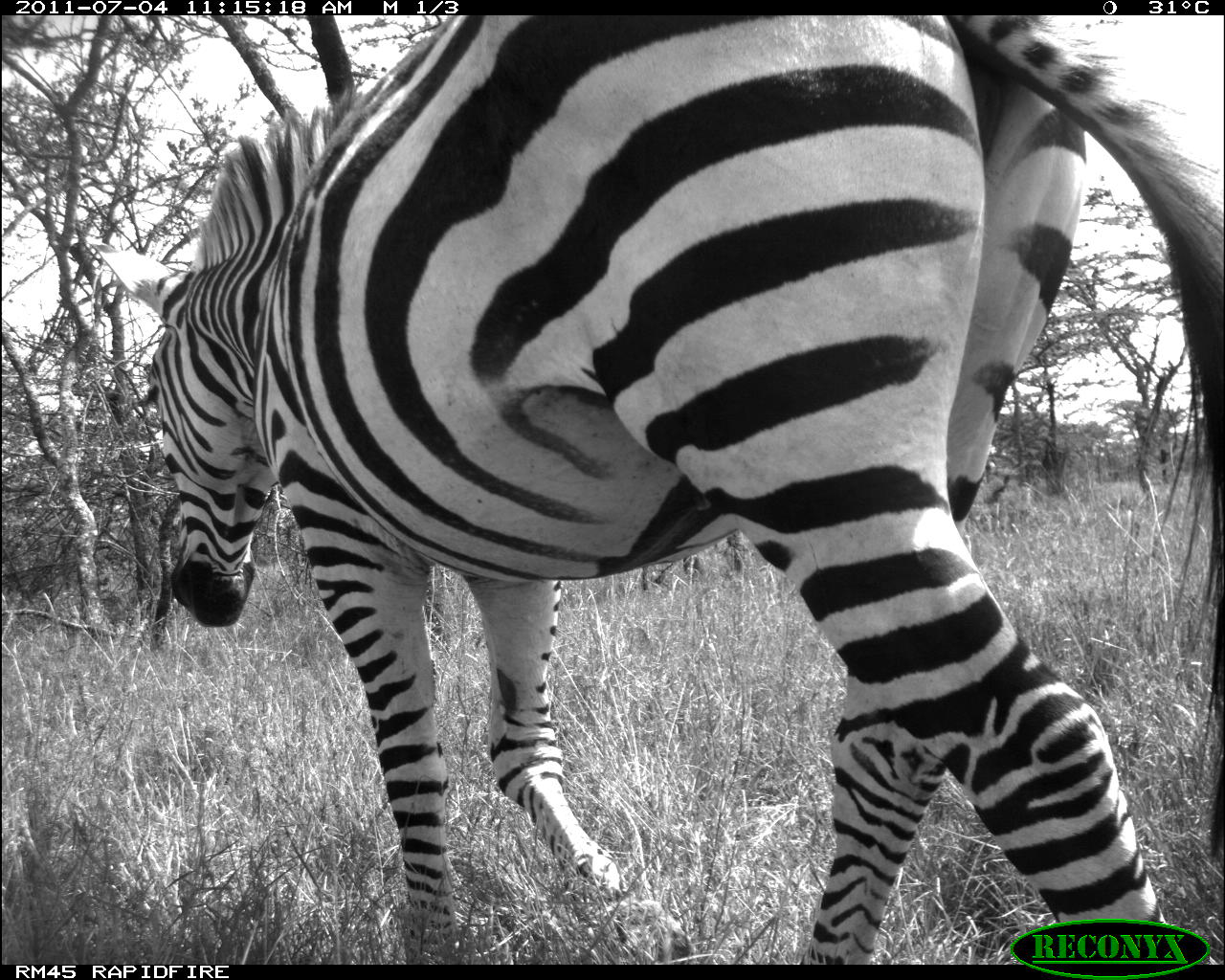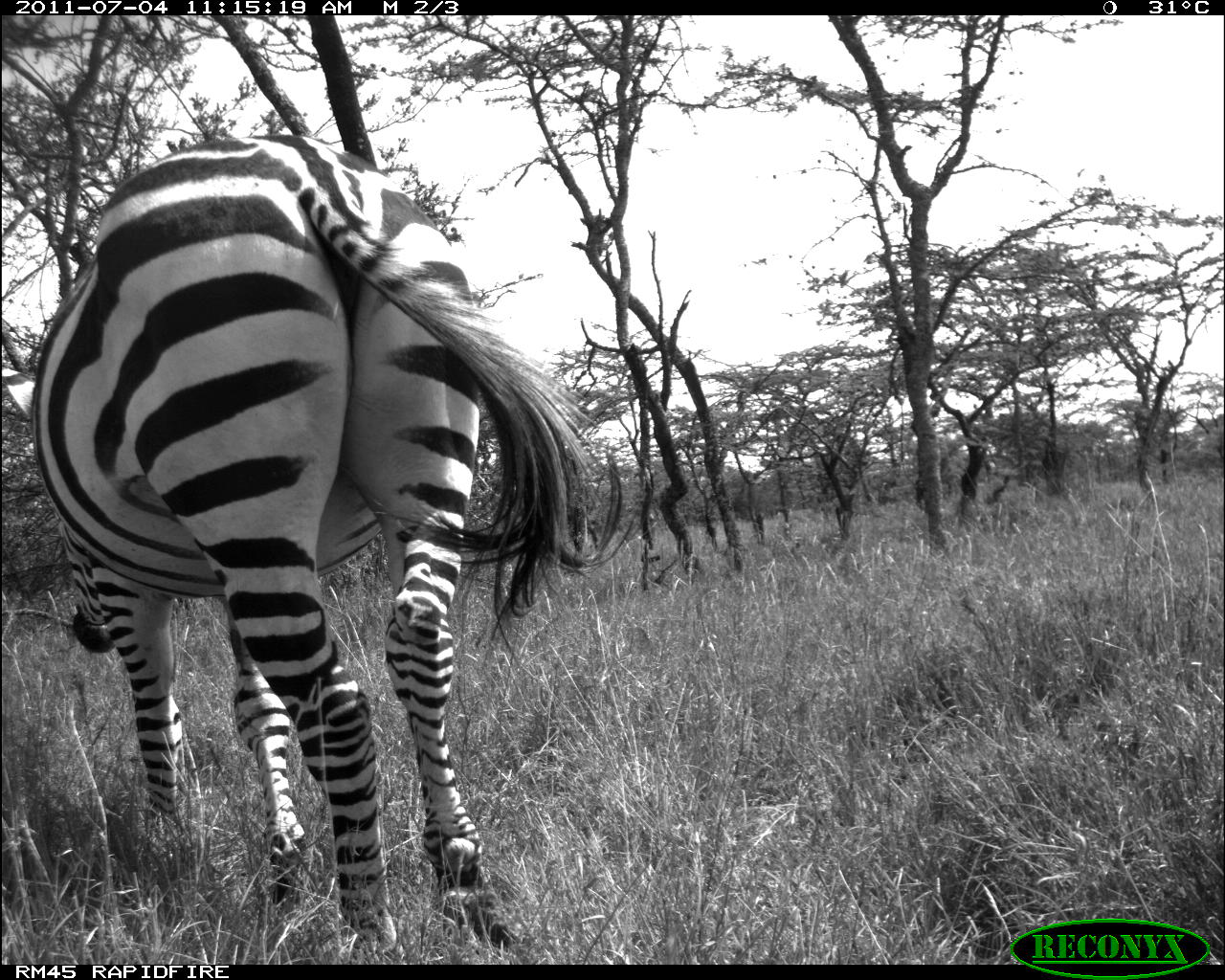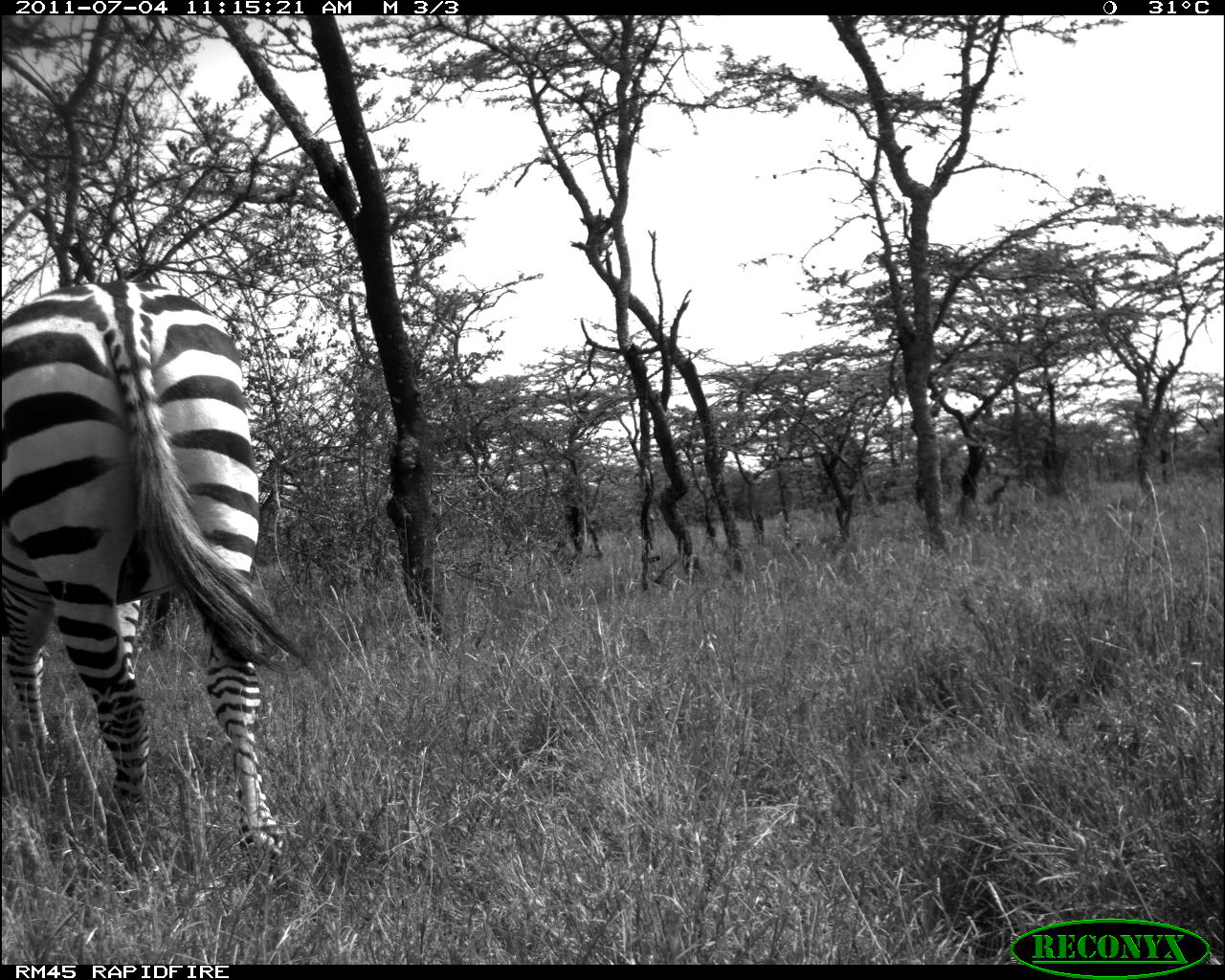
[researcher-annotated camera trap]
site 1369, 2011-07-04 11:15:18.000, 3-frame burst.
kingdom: Animalia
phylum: Chordata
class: Mammalia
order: Perissodactyla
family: Equidae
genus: Equus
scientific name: Equus quagga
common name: plains zebra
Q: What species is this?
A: Equus quagga (plains zebra).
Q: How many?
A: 1.